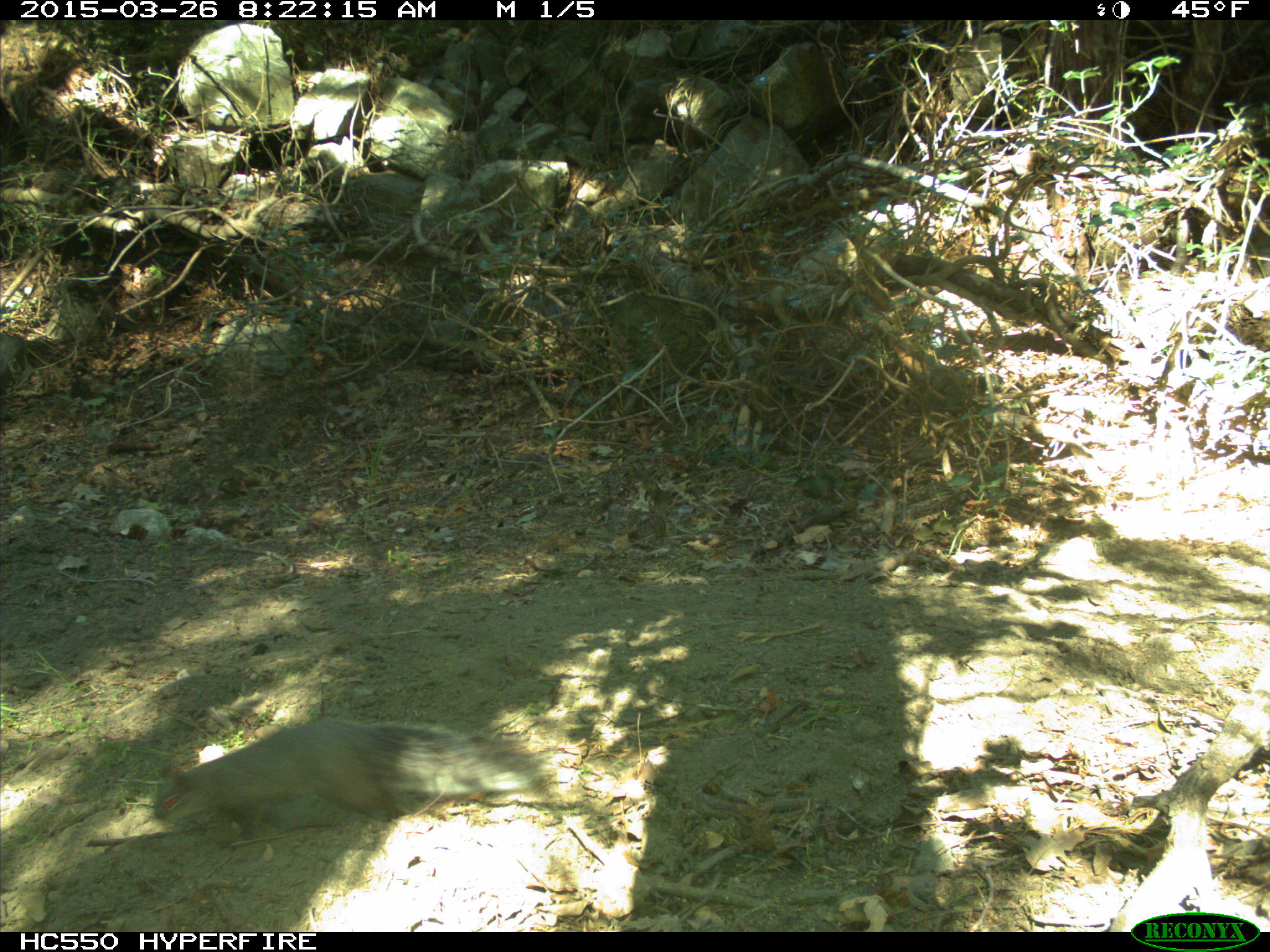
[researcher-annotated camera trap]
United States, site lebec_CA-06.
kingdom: Animalia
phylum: Chordata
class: Mammalia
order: Rodentia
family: Sciuridae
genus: Sciurus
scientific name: Sciurus carolinensis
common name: eastern gray squirrel